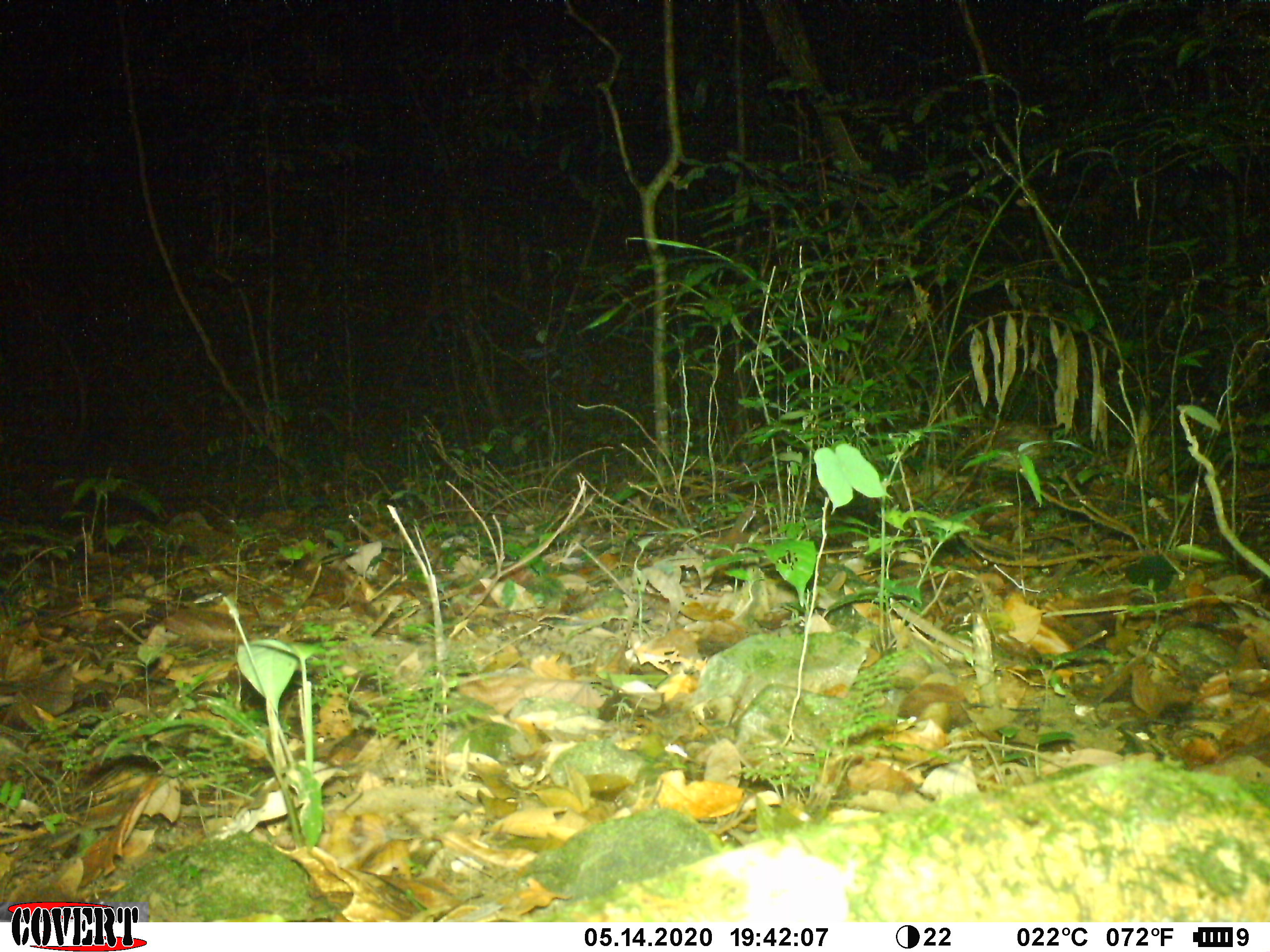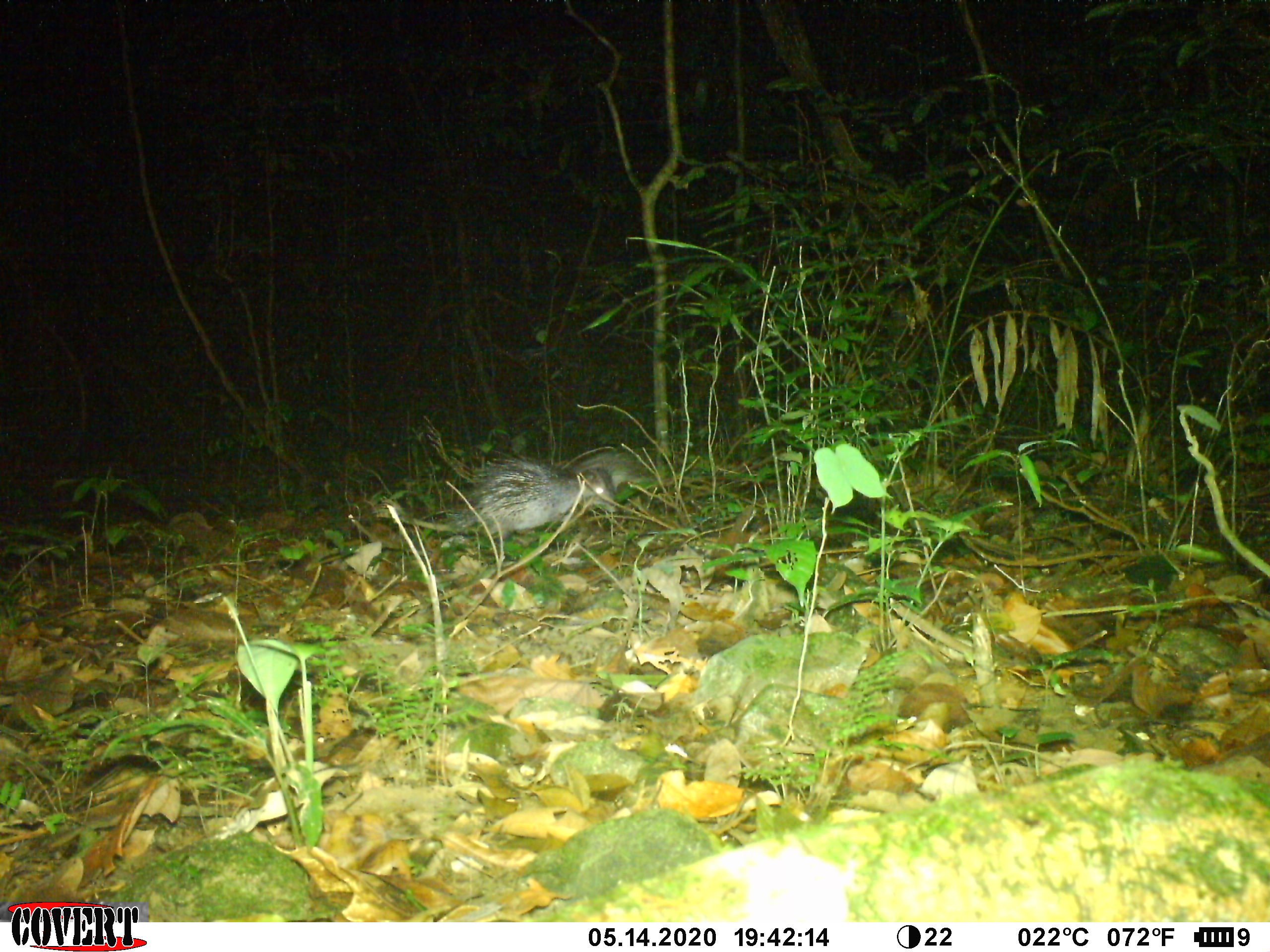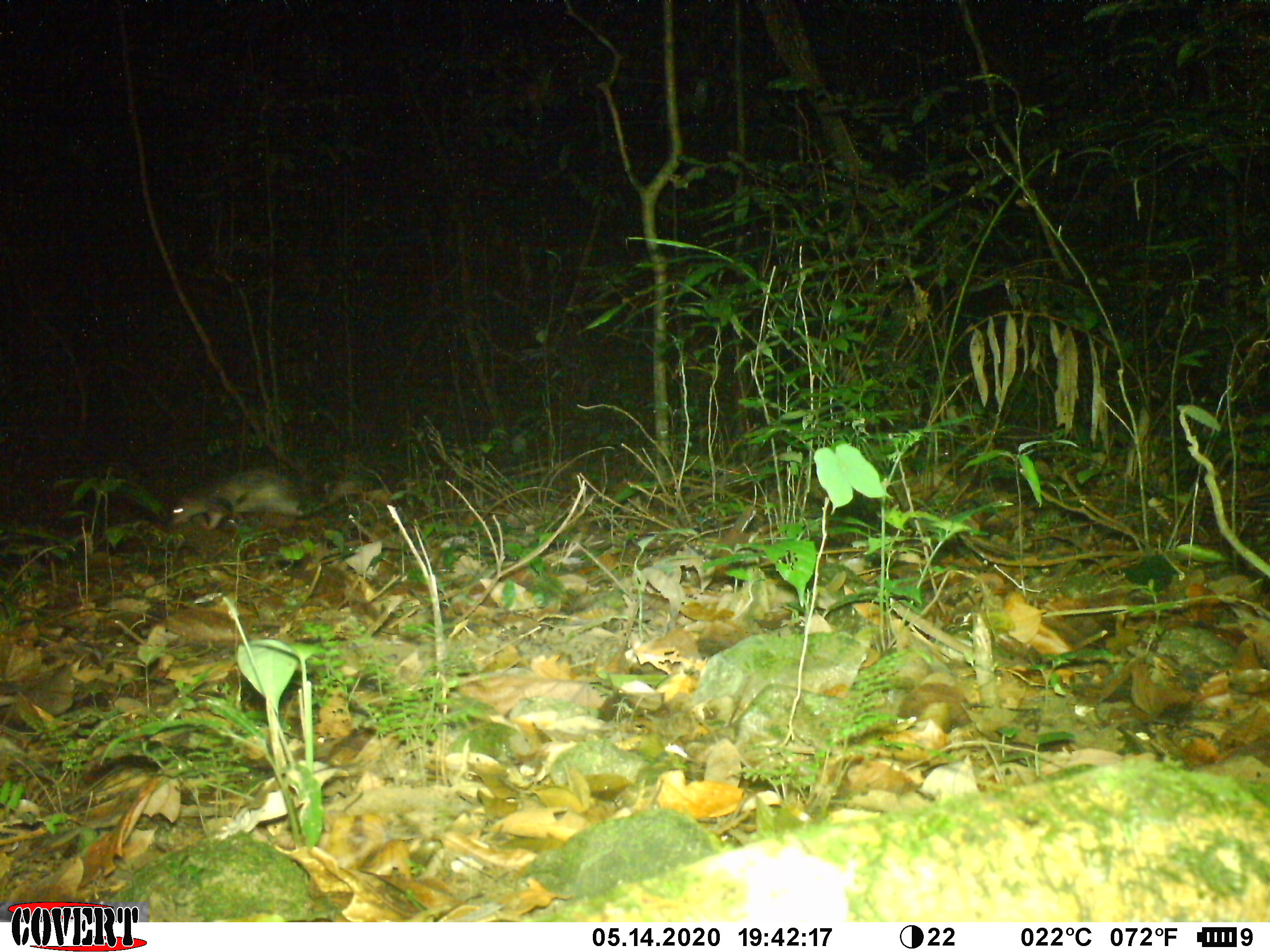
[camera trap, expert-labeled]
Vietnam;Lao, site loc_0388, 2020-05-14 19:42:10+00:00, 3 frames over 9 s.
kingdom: Animalia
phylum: Chordata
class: Mammalia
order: Rodentia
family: Hystricidae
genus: Atherurus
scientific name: Atherurus macrourus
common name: asiatic brush-tailed porcupine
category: asiatic brush tailed porcupine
Asiatic brush tailed porcupine (asiatic brush-tailed porcupine) (Atherurus macrourus). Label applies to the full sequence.